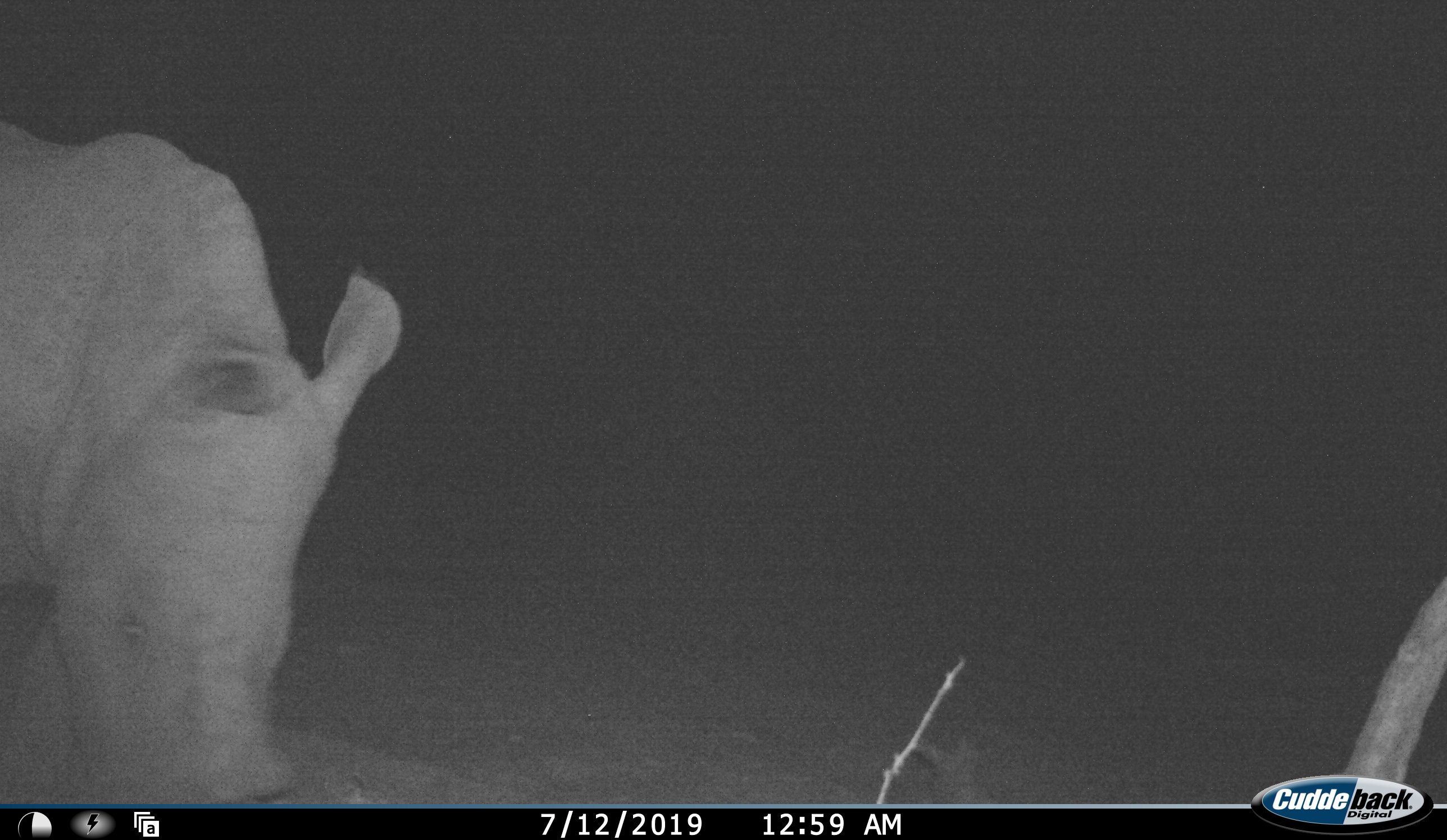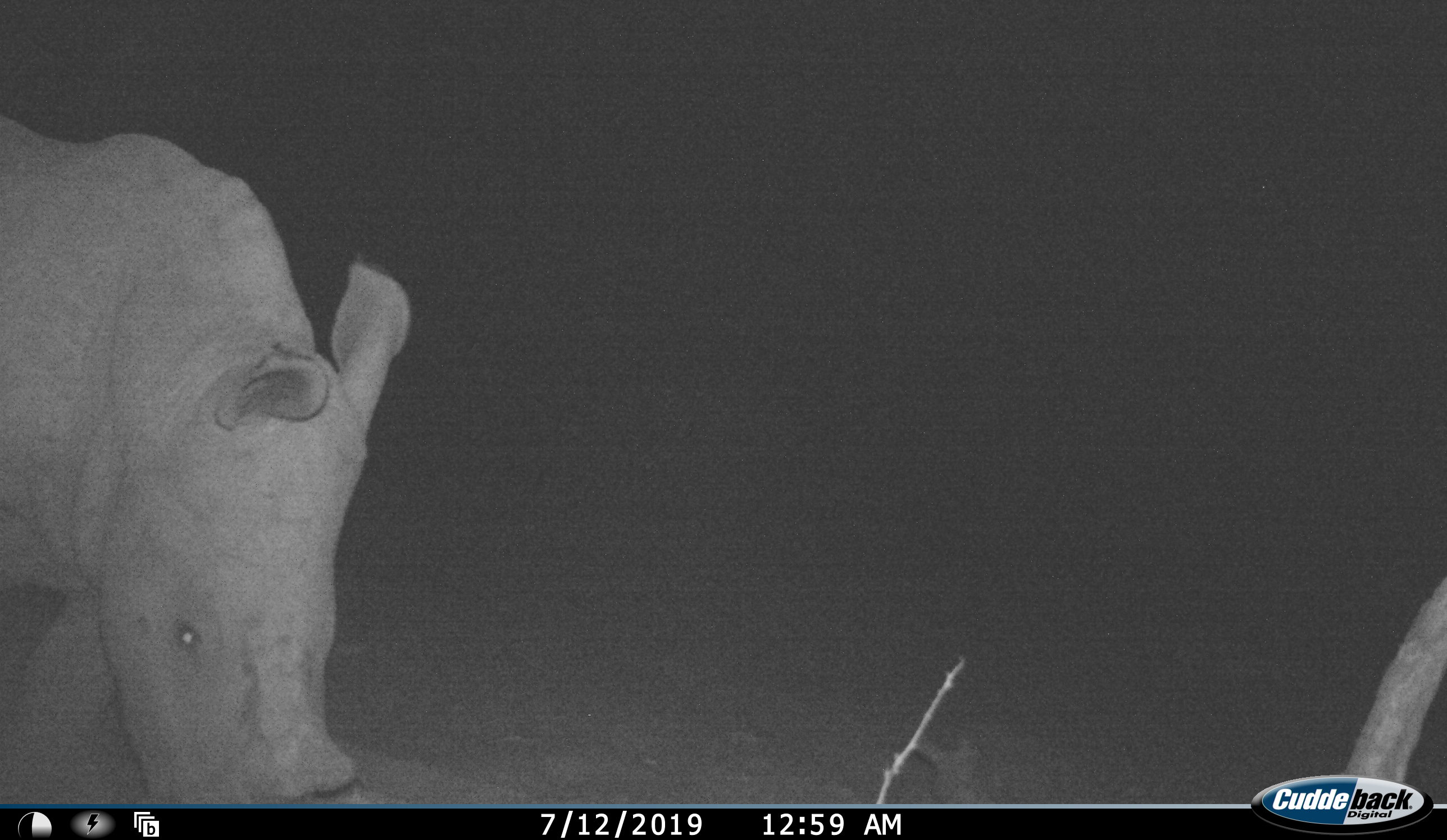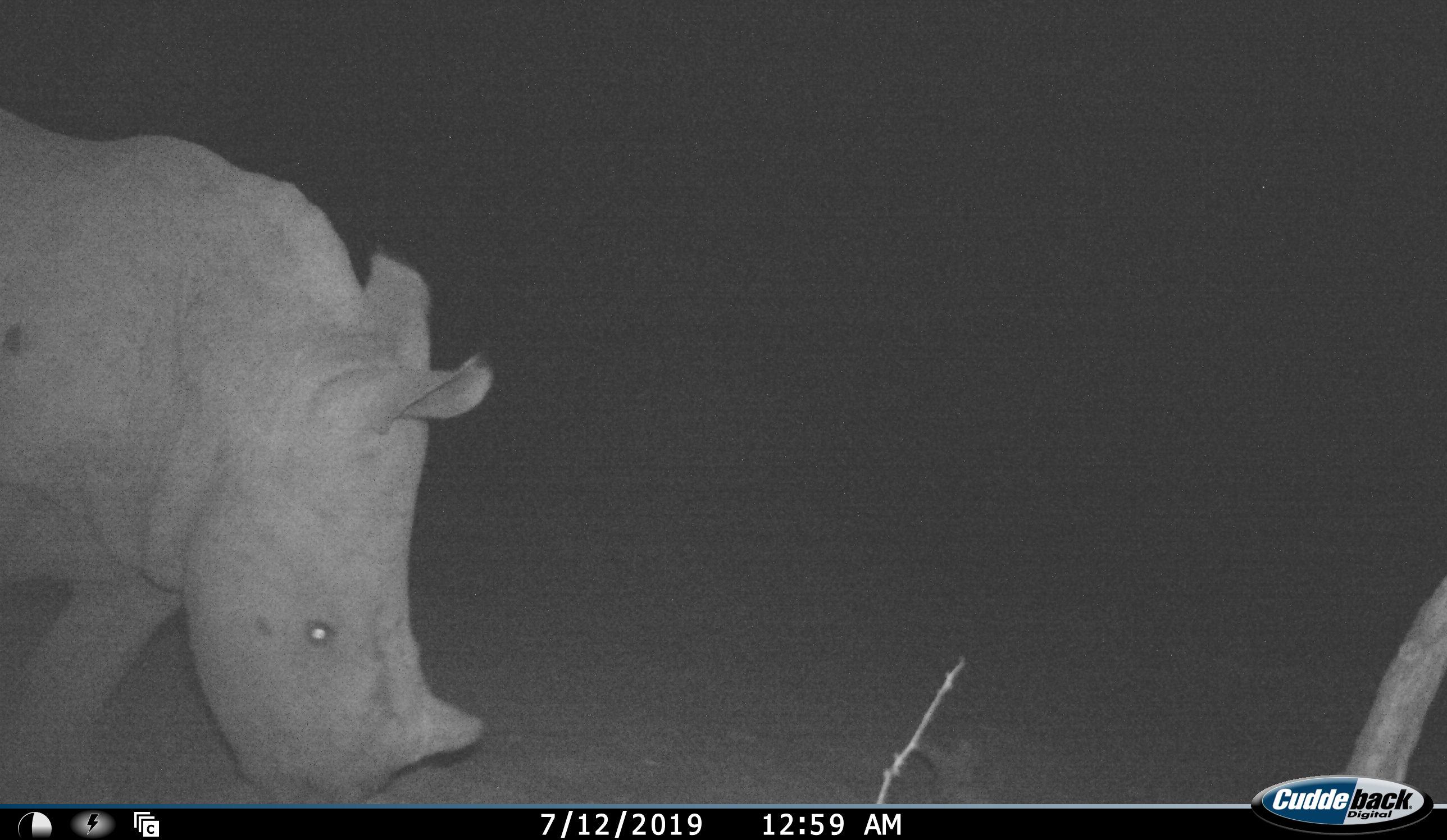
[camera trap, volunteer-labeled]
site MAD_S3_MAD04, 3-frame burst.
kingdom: Animalia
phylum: Chordata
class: Mammalia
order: Perissodactyla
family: Rhinocerotidae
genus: Ceratotherium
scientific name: Ceratotherium simum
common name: white rhinoceros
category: rhinoceroswhite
Rhinoceroswhite (white rhinoceros) (Ceratotherium simum), count 1. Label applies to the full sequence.